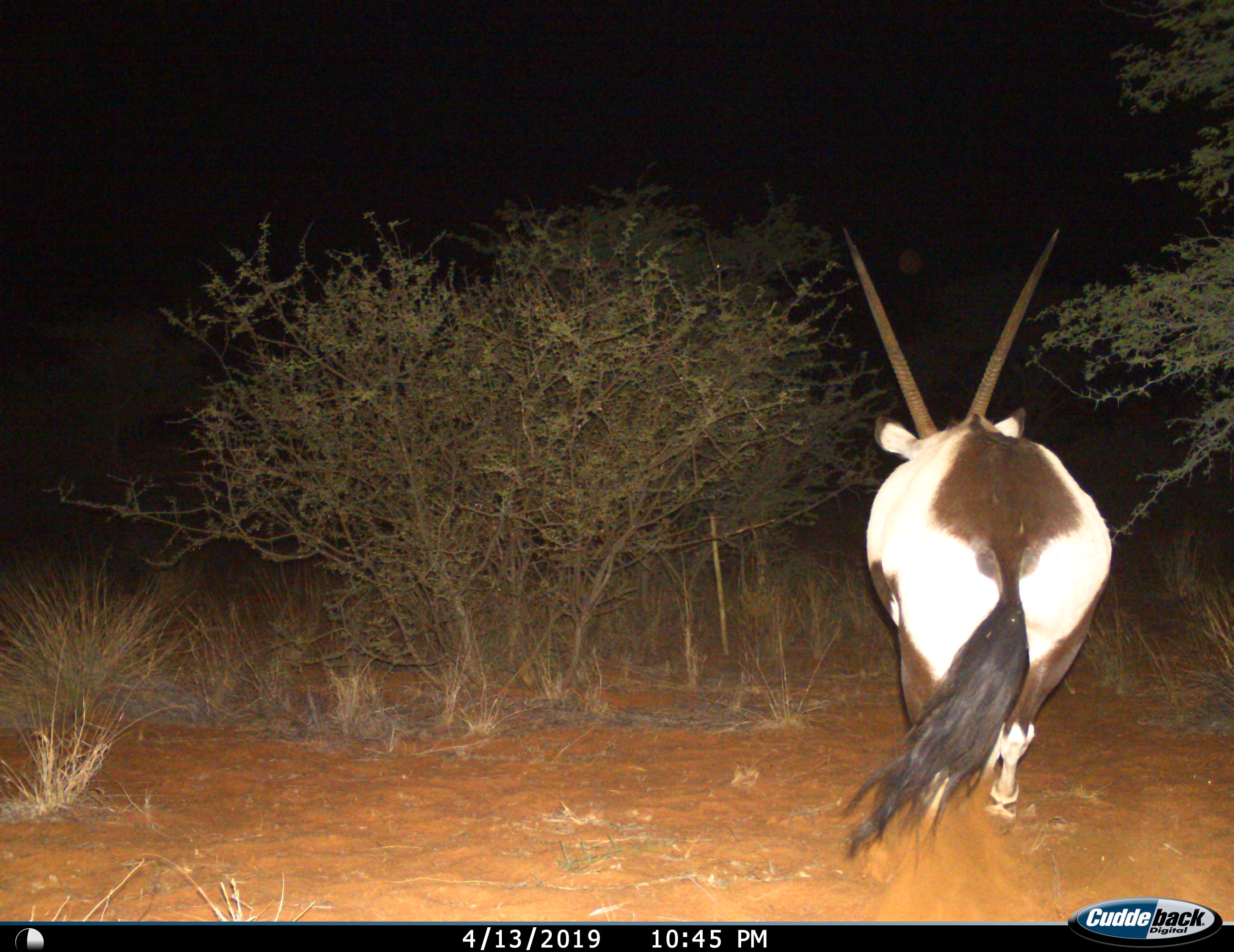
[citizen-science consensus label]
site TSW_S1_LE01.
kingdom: Animalia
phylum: Chordata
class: Mammalia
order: Artiodactyla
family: Bovidae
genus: Oryx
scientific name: Oryx gazella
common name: gemsbok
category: oryx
Oryx (gemsbok) (Oryx gazella), count 1. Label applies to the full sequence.